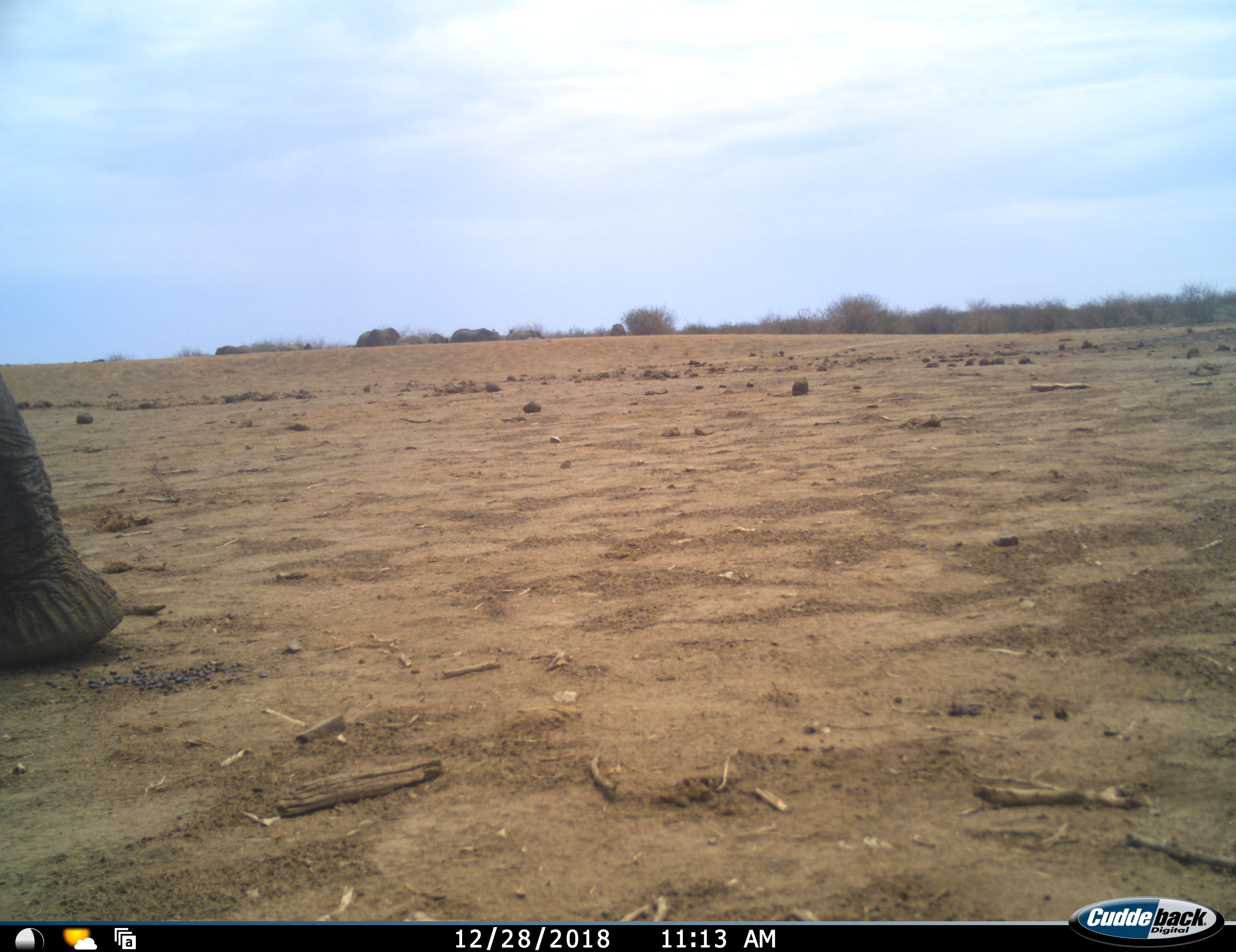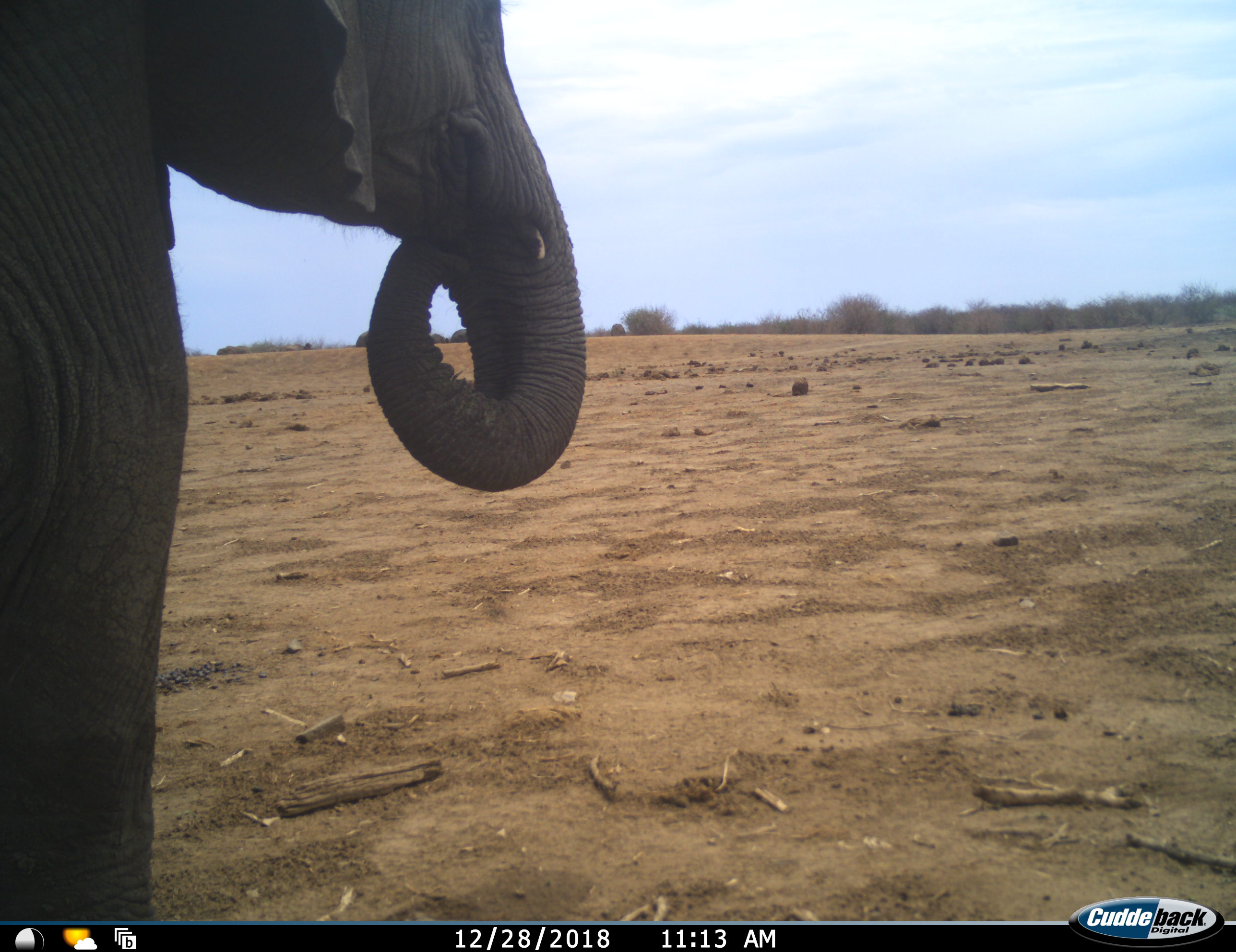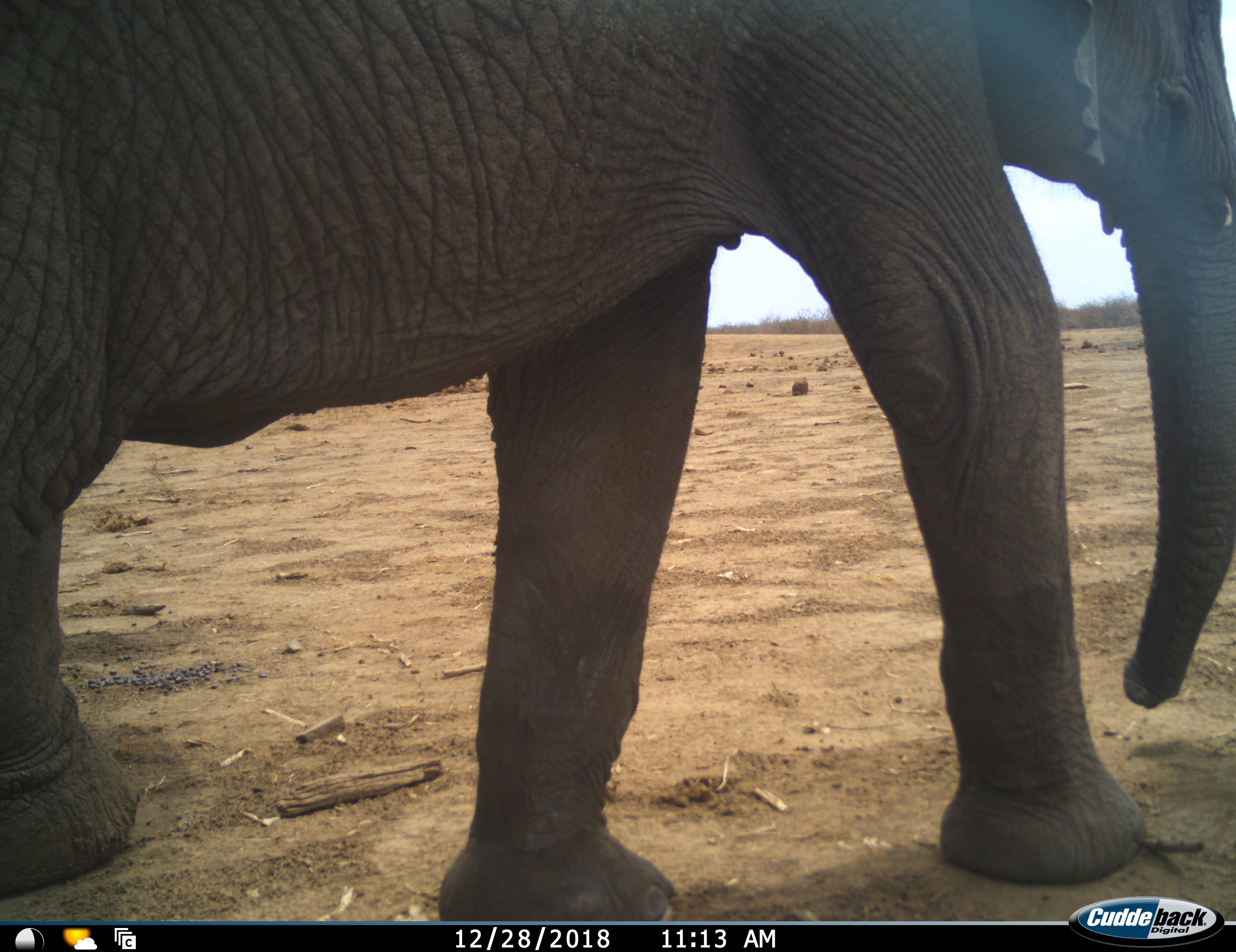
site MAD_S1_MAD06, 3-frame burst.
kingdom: Animalia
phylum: Chordata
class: Mammalia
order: Proboscidea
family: Elephantidae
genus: Loxodonta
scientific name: Loxodonta africana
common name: african bush elephant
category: elephant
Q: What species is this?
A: Elephant (african bush elephant) (Loxodonta africana).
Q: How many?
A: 1.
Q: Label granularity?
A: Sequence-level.